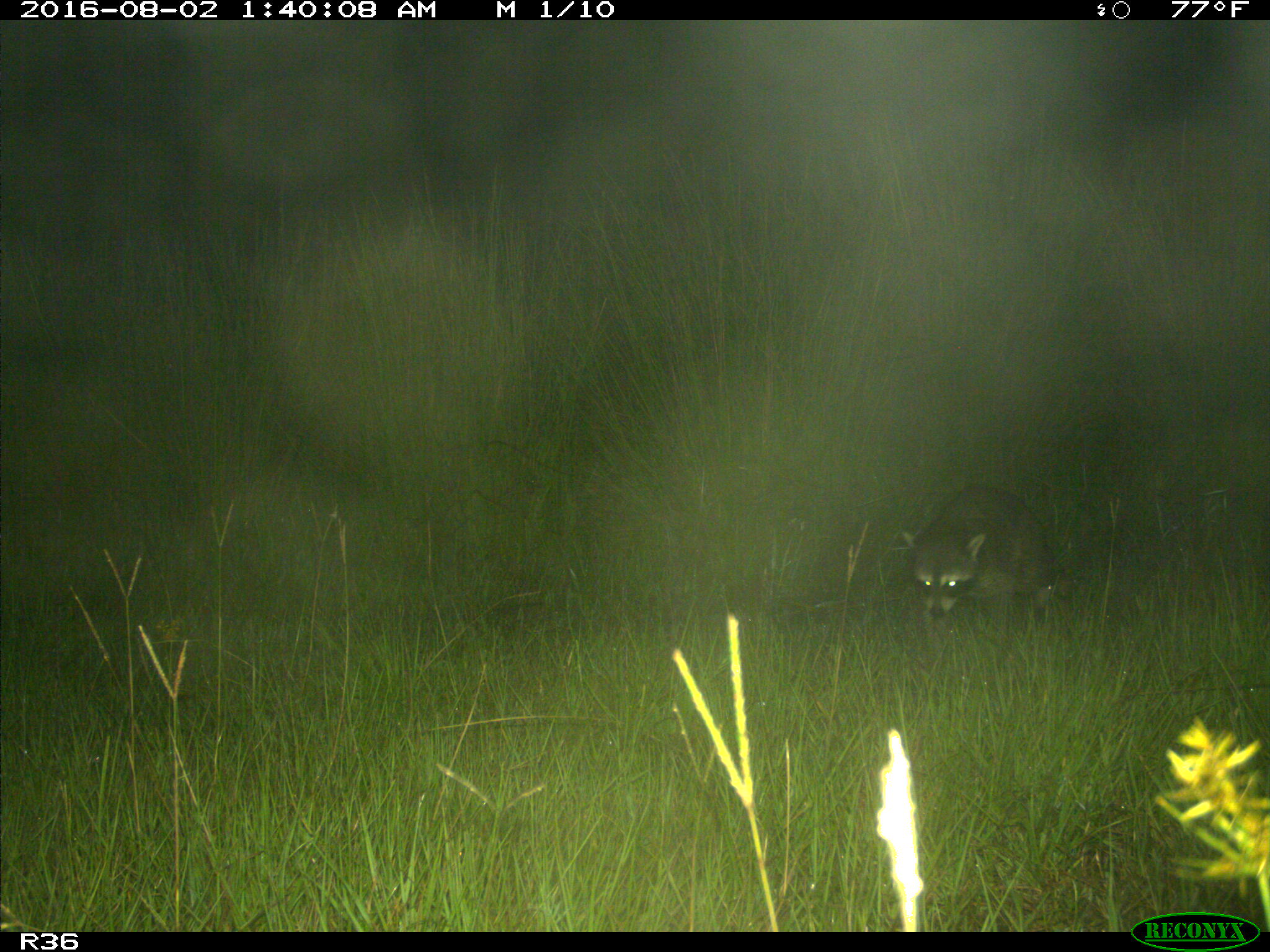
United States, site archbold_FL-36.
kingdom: Animalia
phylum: Chordata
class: Mammalia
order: Carnivora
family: Procyonidae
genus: Procyon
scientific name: Procyon lotor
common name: common raccoon